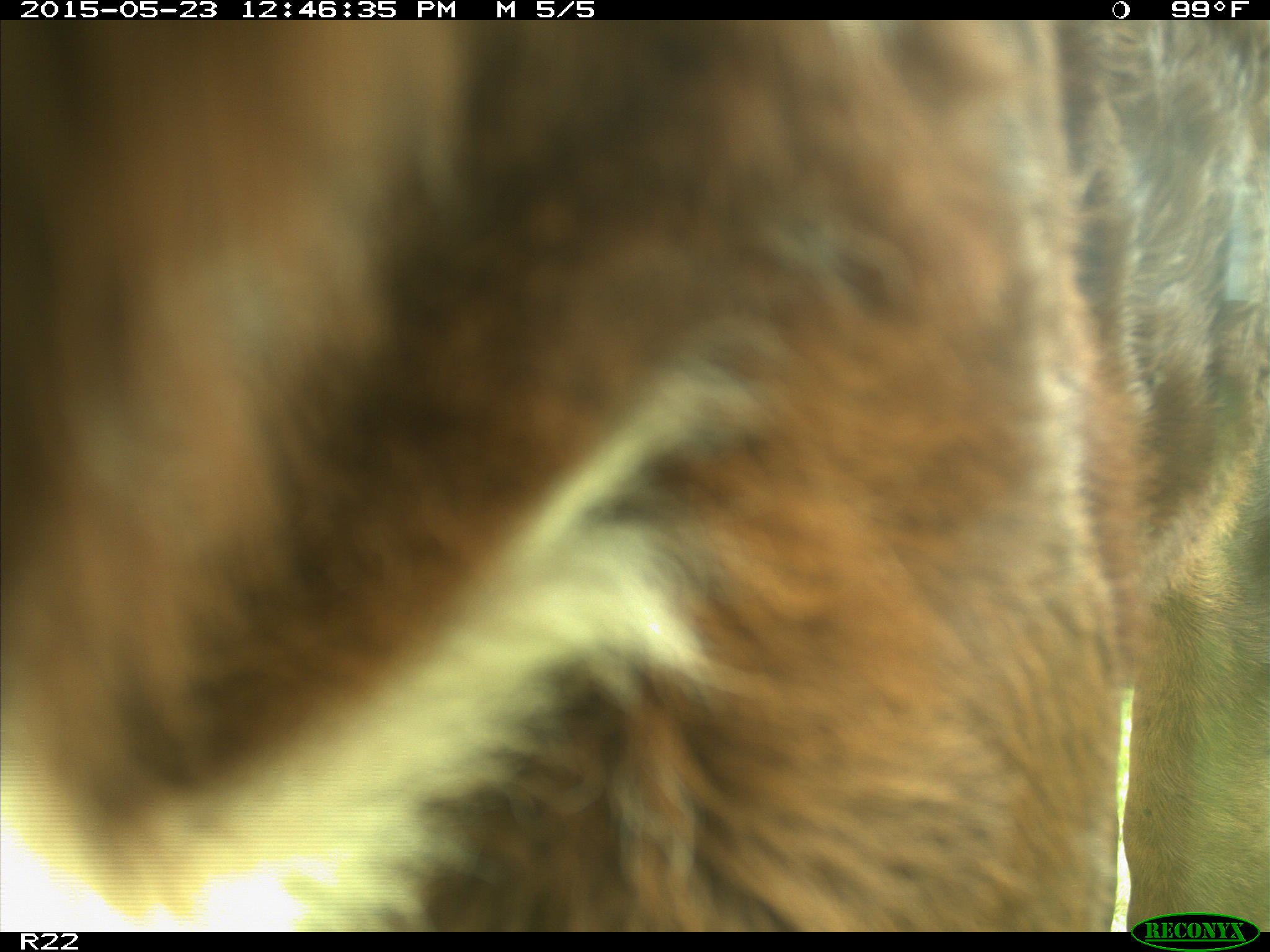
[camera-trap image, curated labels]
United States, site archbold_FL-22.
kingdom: Animalia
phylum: Chordata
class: Mammalia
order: Artiodactyla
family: Bovidae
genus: Bos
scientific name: Bos taurus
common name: domestic cow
Bos taurus (domestic cow).